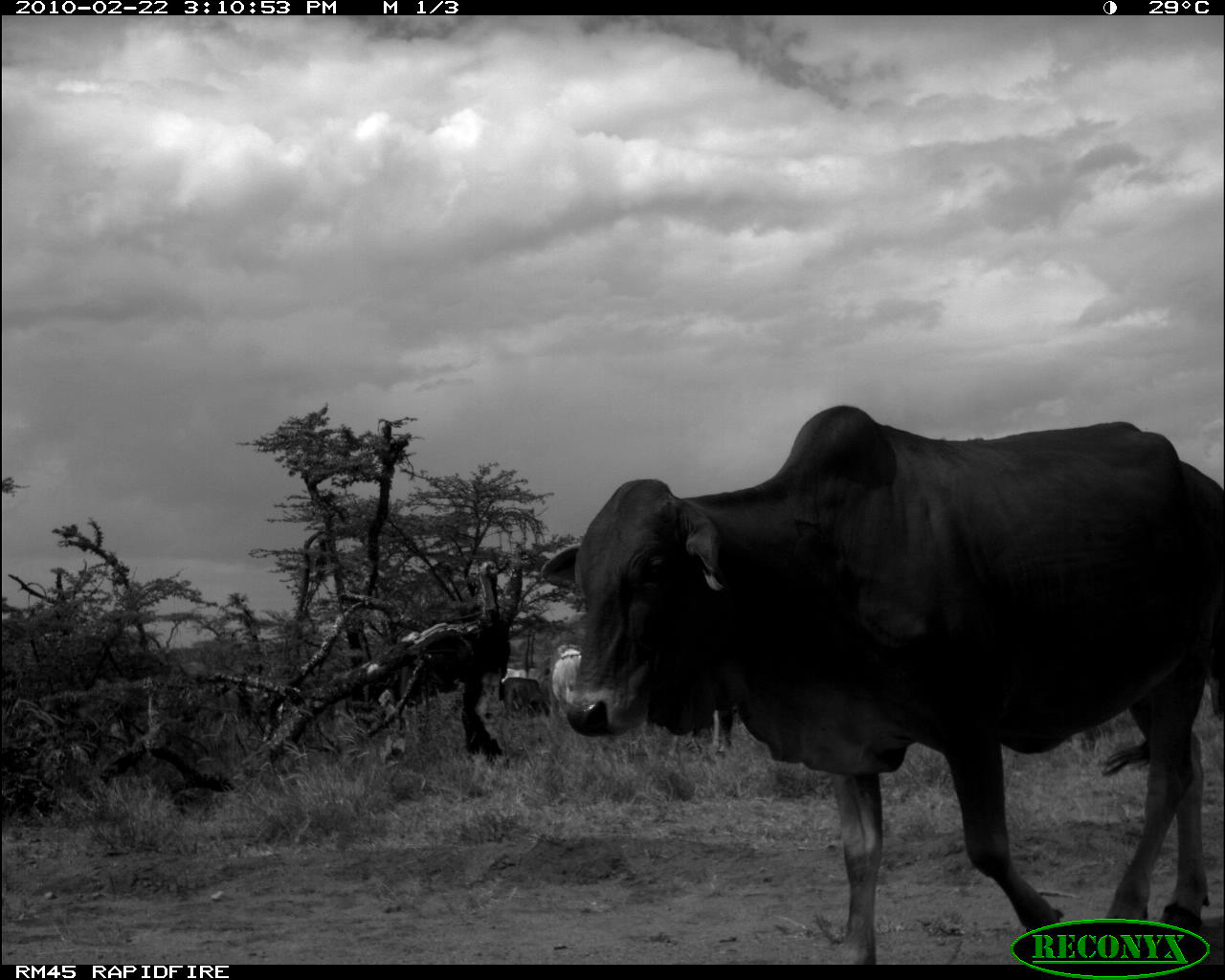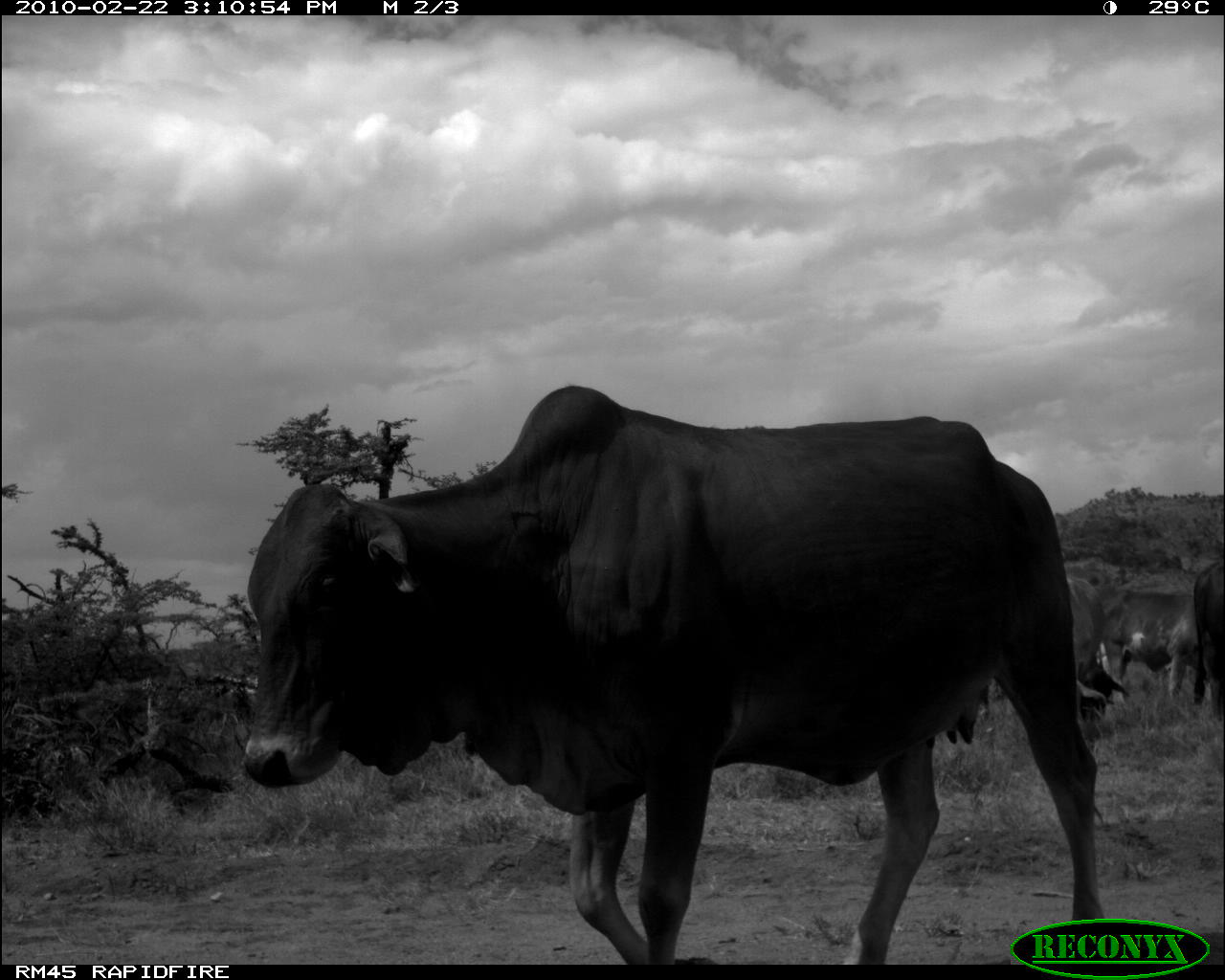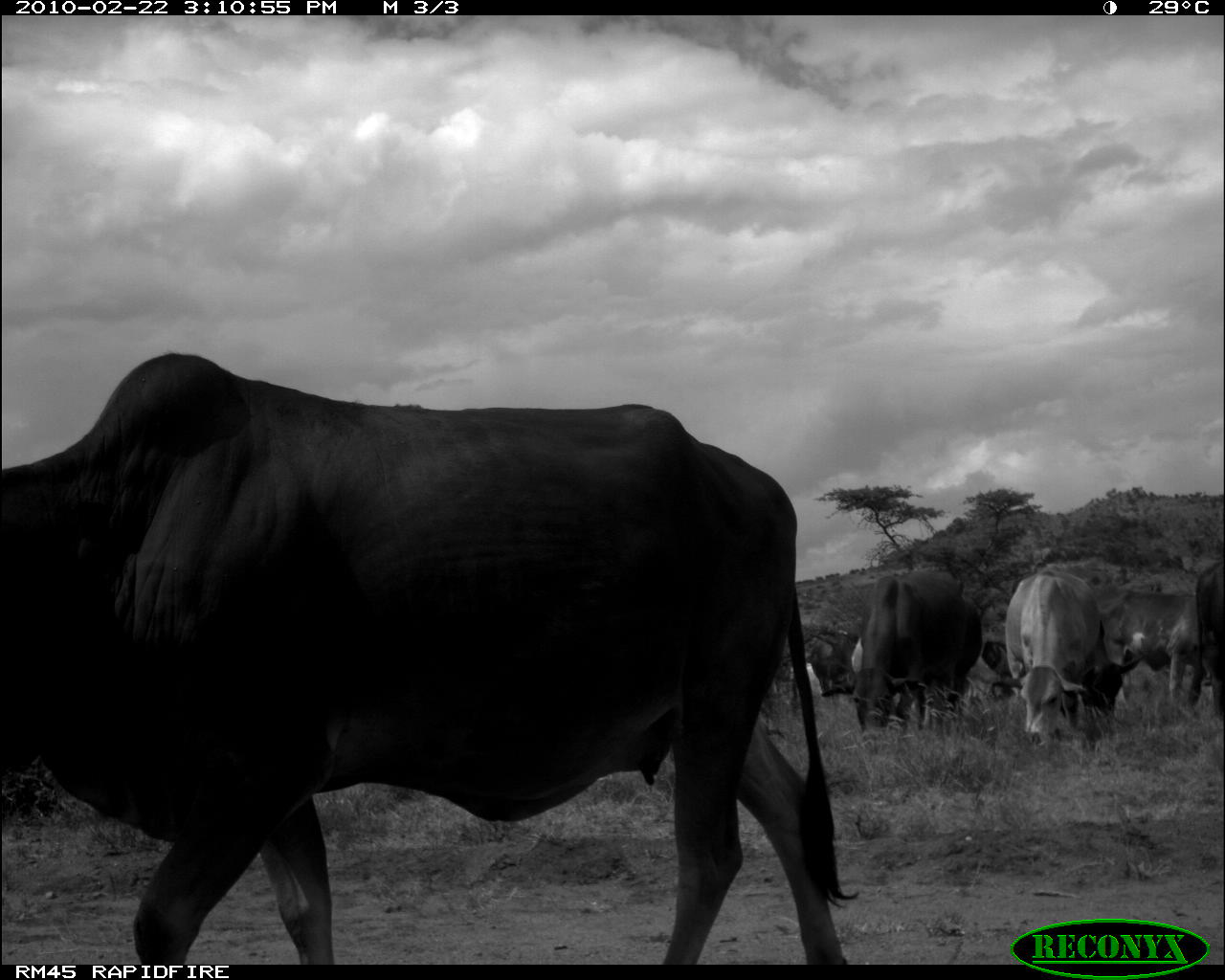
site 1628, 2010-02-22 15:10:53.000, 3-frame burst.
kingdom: Animalia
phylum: Chordata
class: Mammalia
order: Artiodactyla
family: Bovidae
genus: Bos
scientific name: Bos taurus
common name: domestic cattle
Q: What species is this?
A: Bos taurus (domestic cattle).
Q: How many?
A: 4.